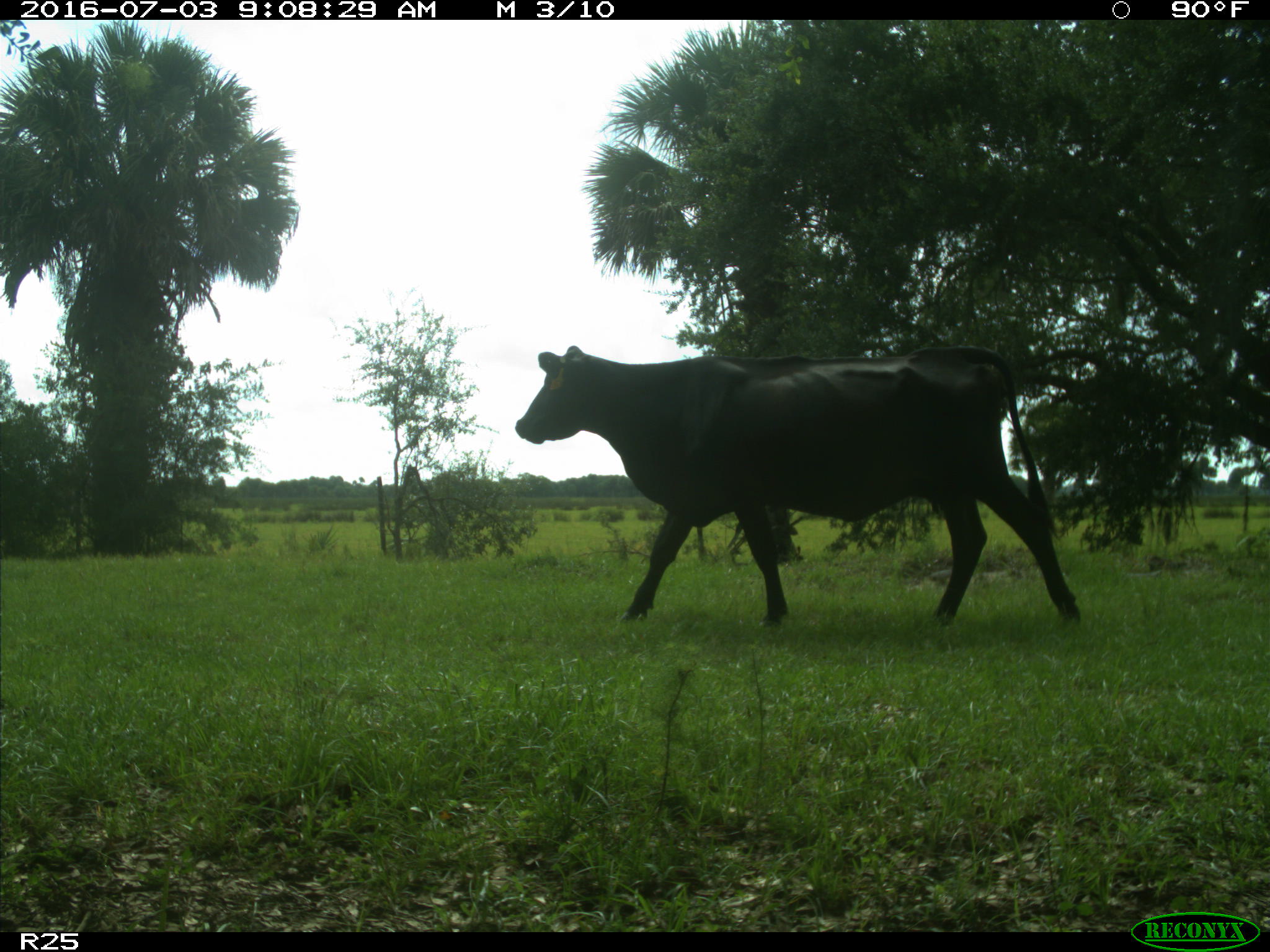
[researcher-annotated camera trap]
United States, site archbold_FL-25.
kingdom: Animalia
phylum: Chordata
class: Mammalia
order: Artiodactyla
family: Bovidae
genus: Bos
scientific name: Bos taurus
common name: domestic cow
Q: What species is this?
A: Bos taurus (domestic cow).